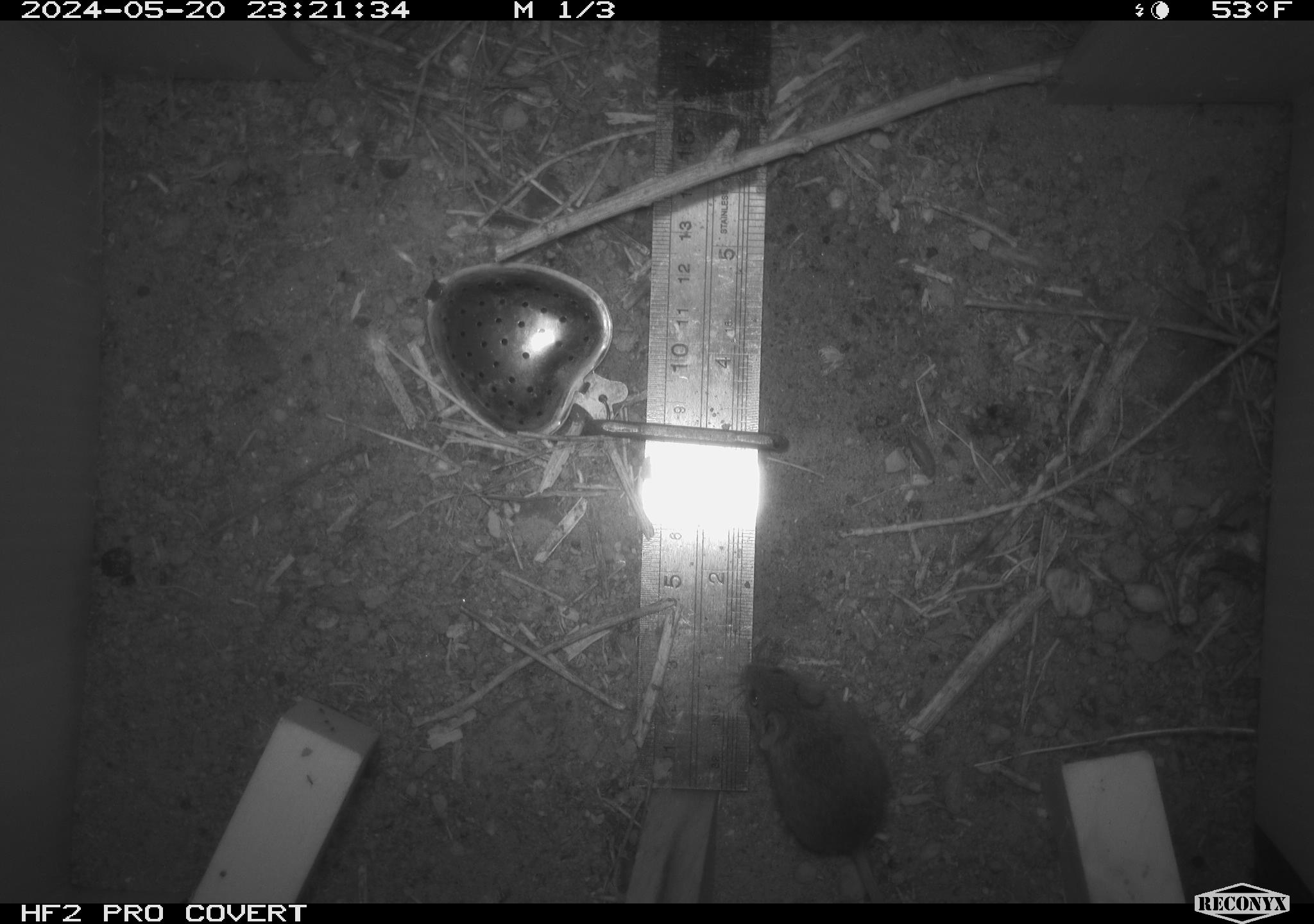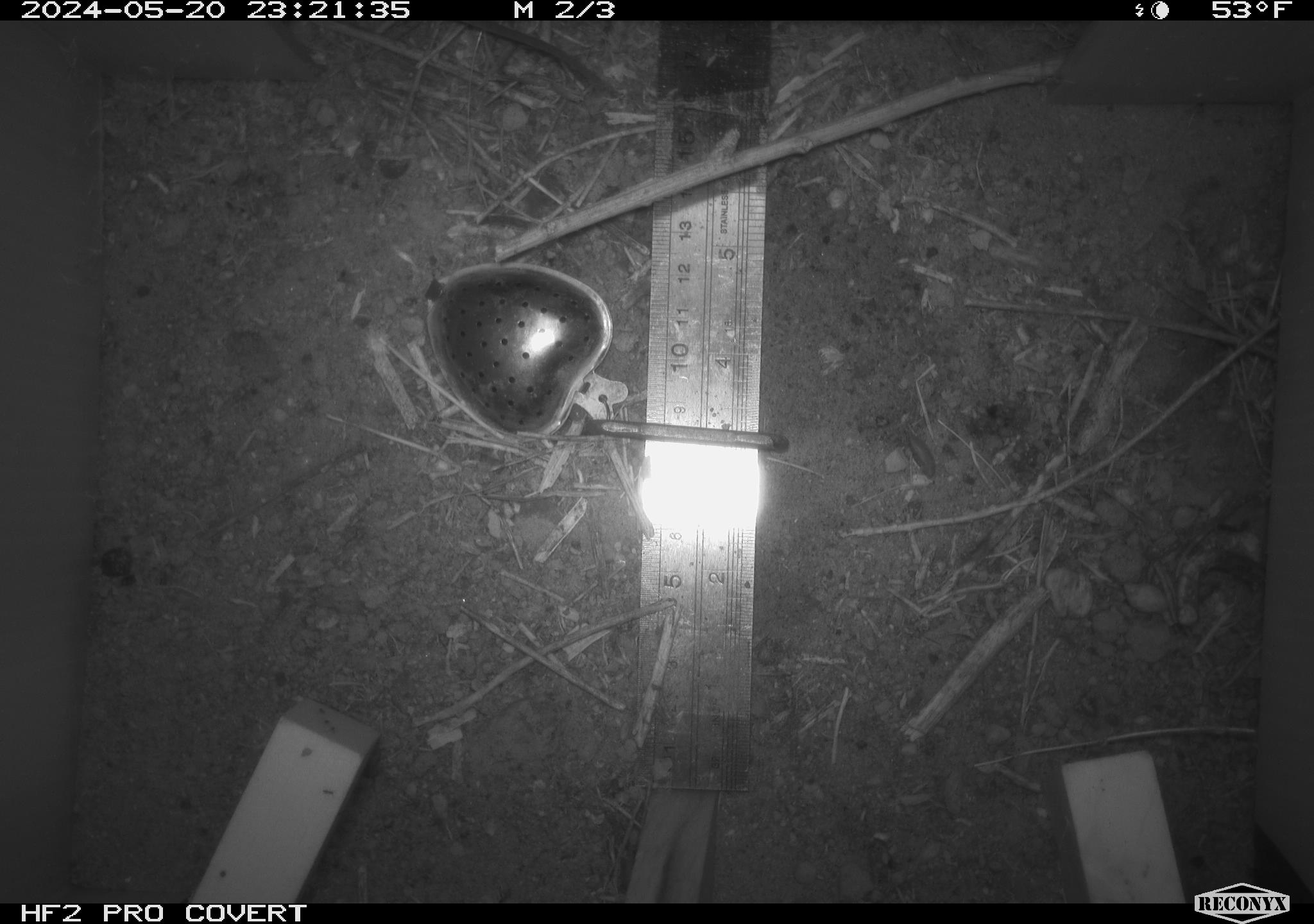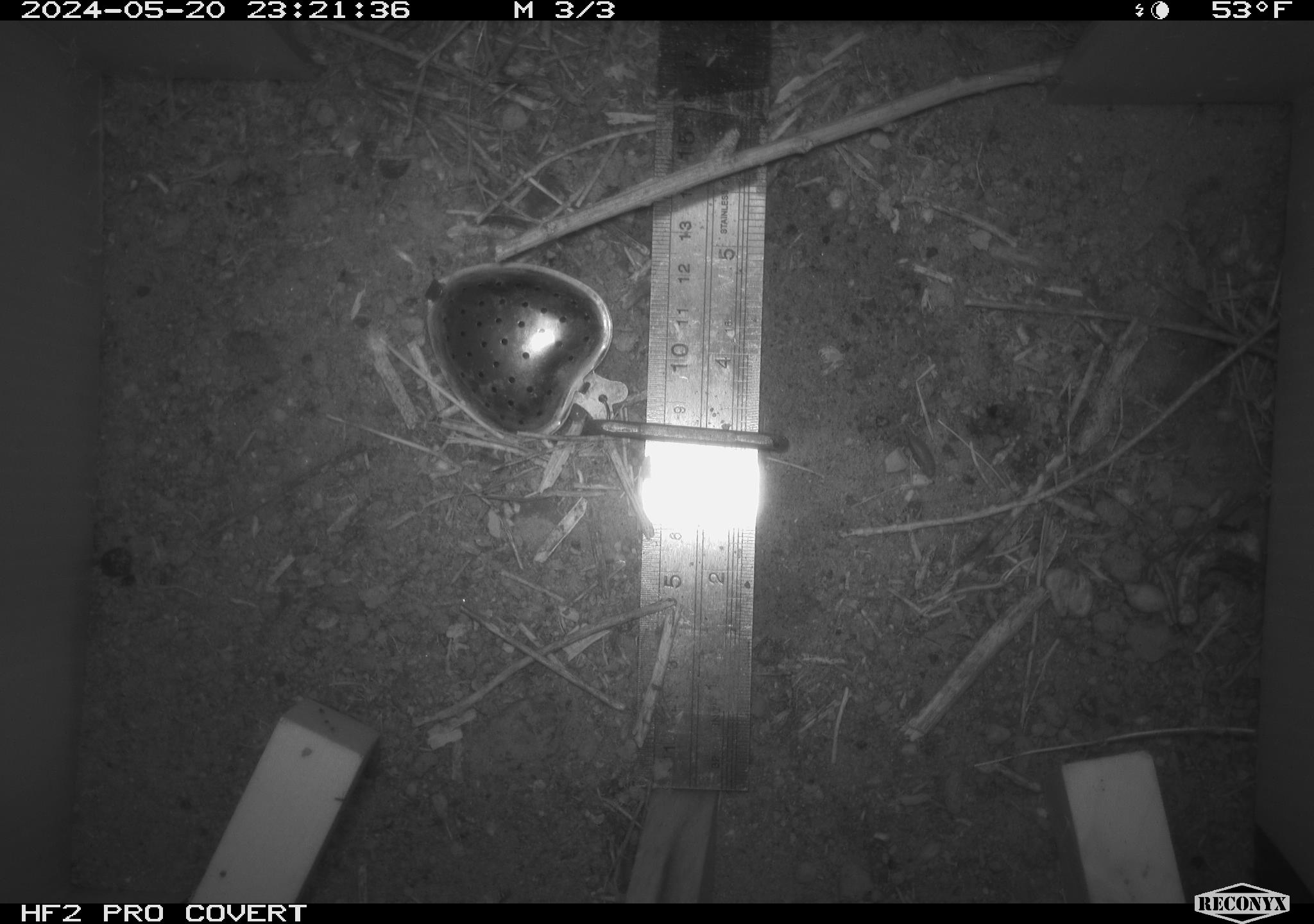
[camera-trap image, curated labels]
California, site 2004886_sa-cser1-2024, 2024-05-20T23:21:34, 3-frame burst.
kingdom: Animalia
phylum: Chordata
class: Mammalia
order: Rodentia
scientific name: Rodentia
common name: rodent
Rodent (Rodentia).